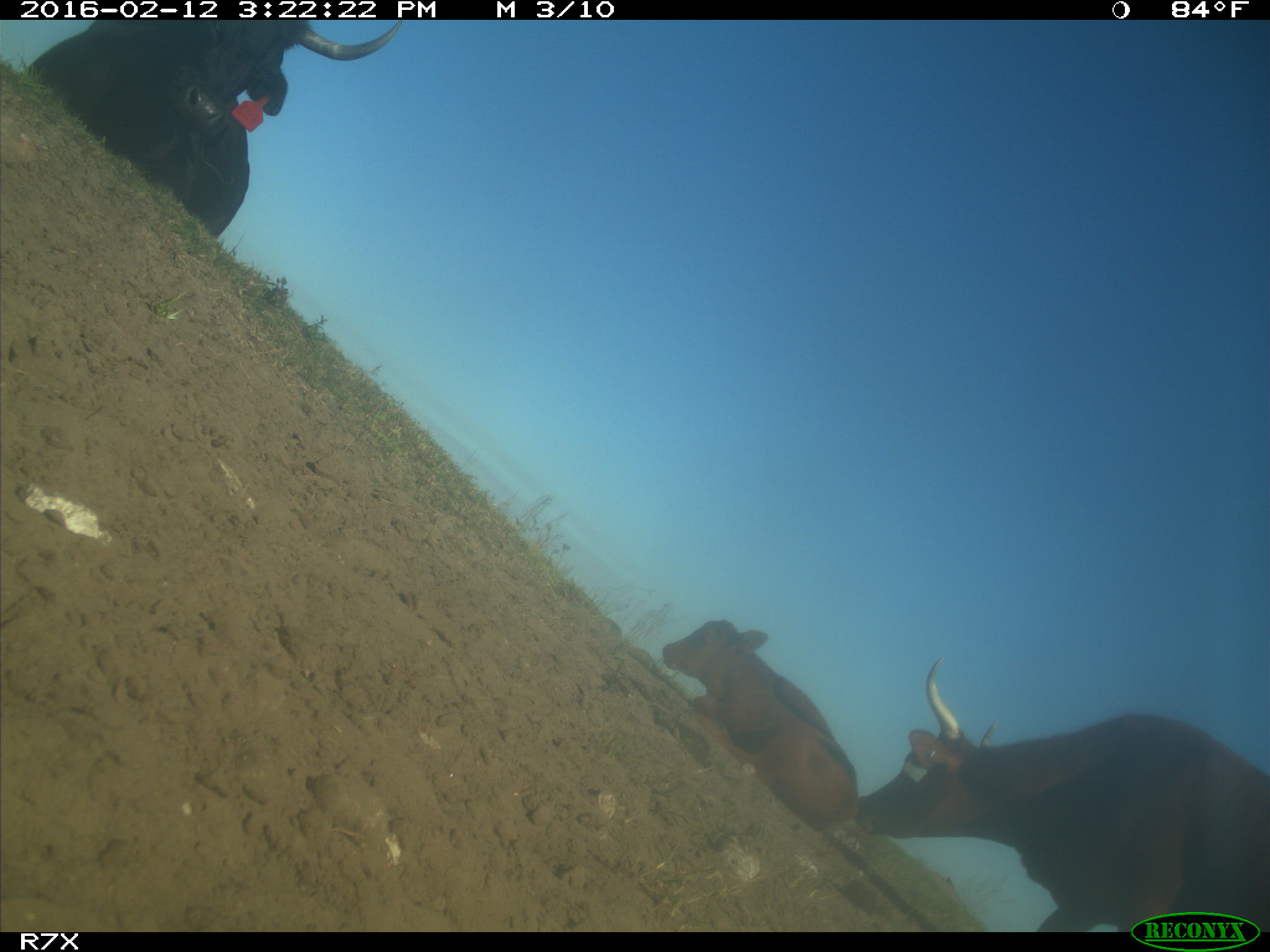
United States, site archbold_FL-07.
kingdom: Animalia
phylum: Chordata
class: Mammalia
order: Artiodactyla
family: Bovidae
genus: Bos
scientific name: Bos taurus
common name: domestic cow